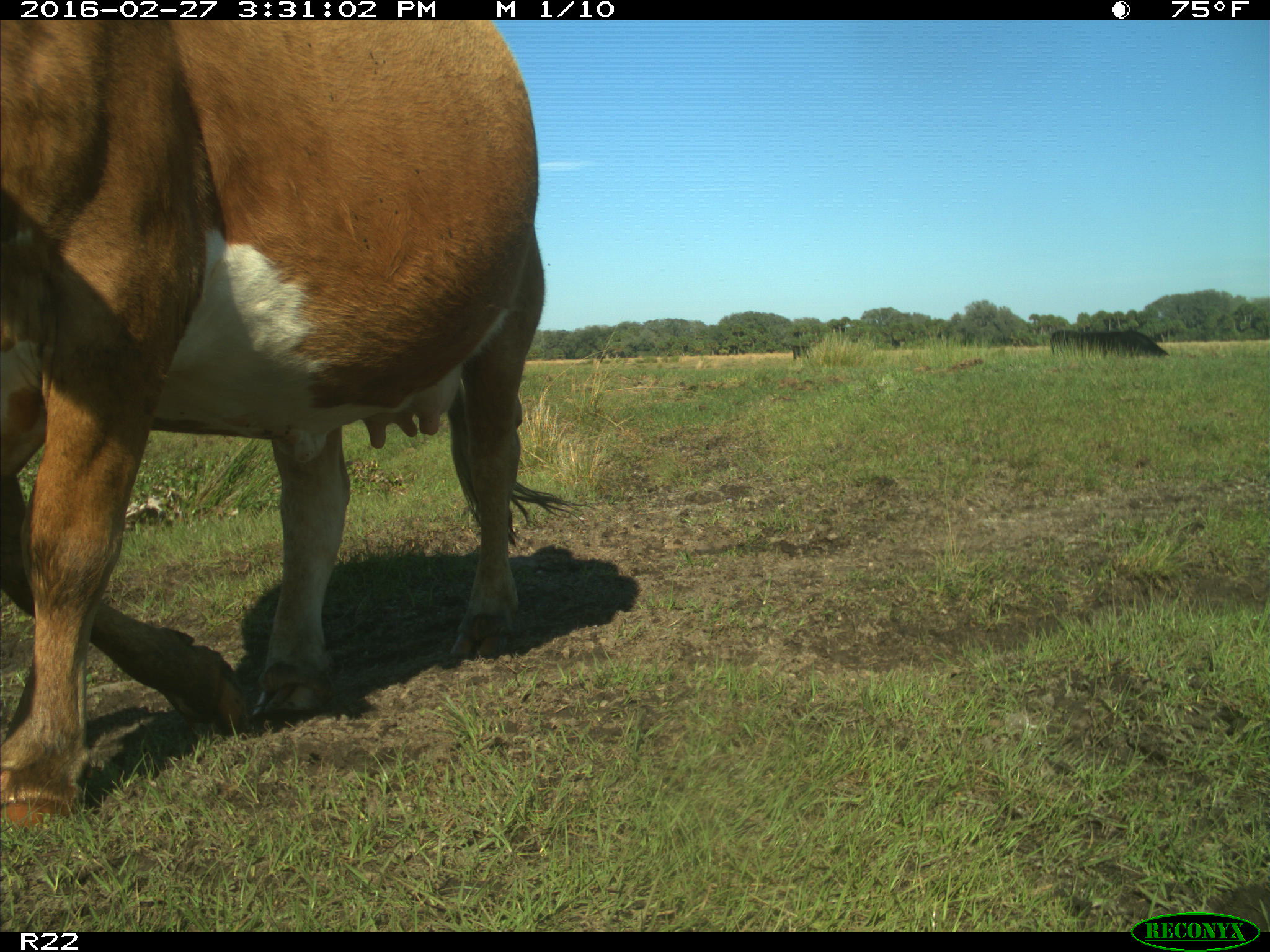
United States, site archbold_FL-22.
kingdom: Animalia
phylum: Chordata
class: Mammalia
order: Artiodactyla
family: Bovidae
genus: Bos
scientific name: Bos taurus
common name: domestic cow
Bos taurus (domestic cow).